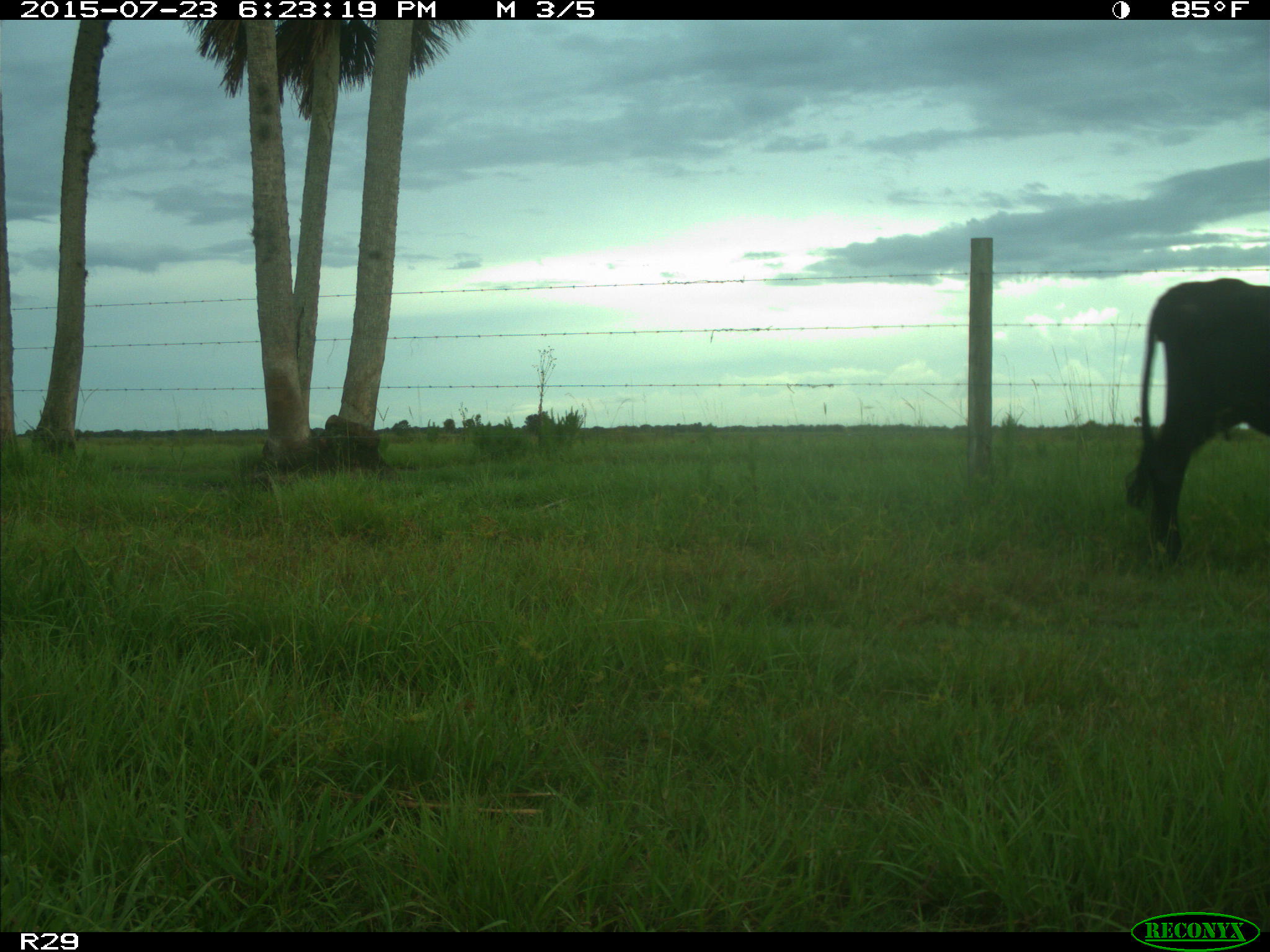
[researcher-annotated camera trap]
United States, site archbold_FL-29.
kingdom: Animalia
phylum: Chordata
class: Mammalia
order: Artiodactyla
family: Bovidae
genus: Bos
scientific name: Bos taurus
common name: domestic cow